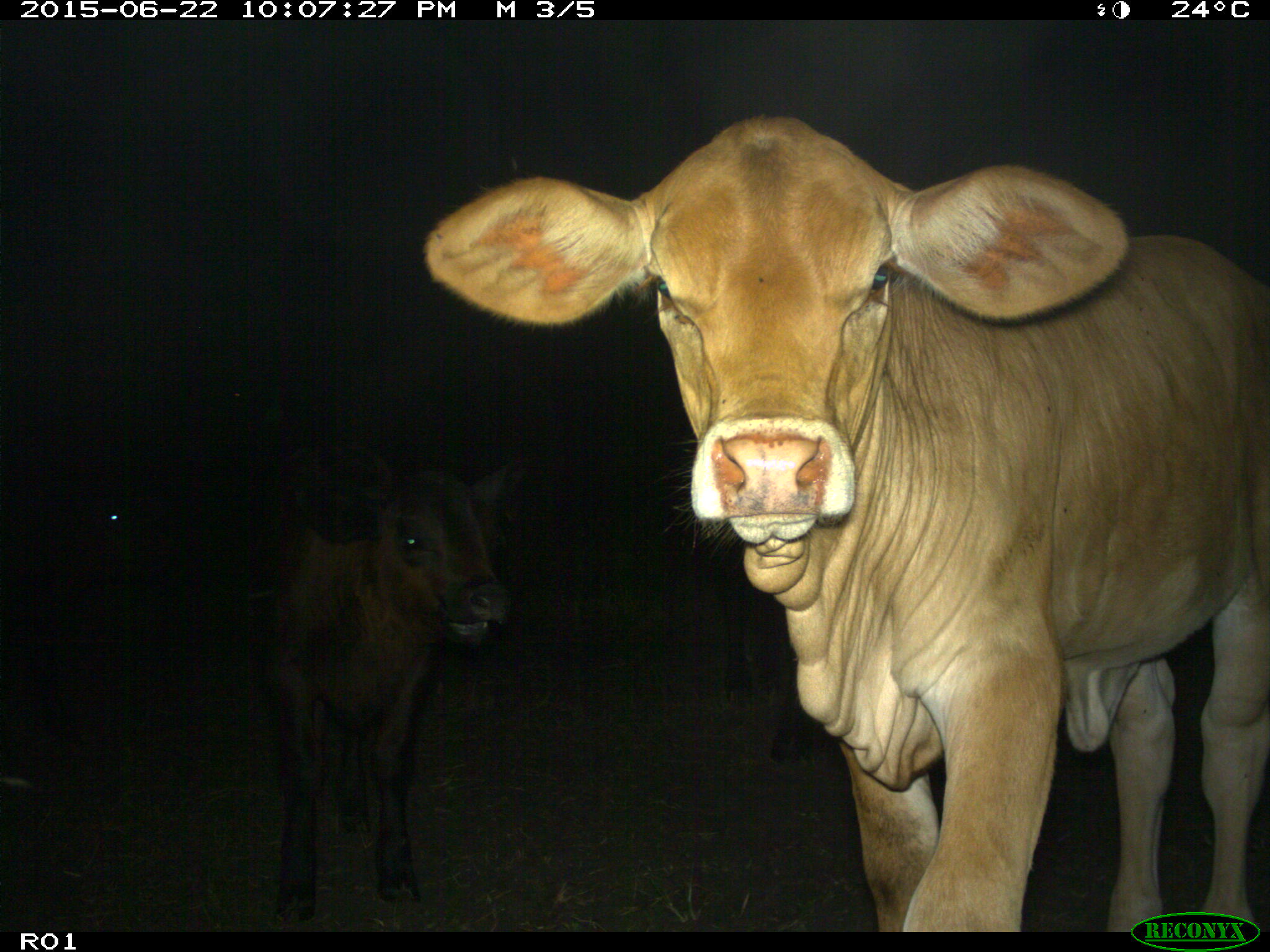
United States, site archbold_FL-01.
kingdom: Animalia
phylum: Chordata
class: Mammalia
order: Artiodactyla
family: Bovidae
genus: Bos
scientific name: Bos taurus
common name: domestic cow